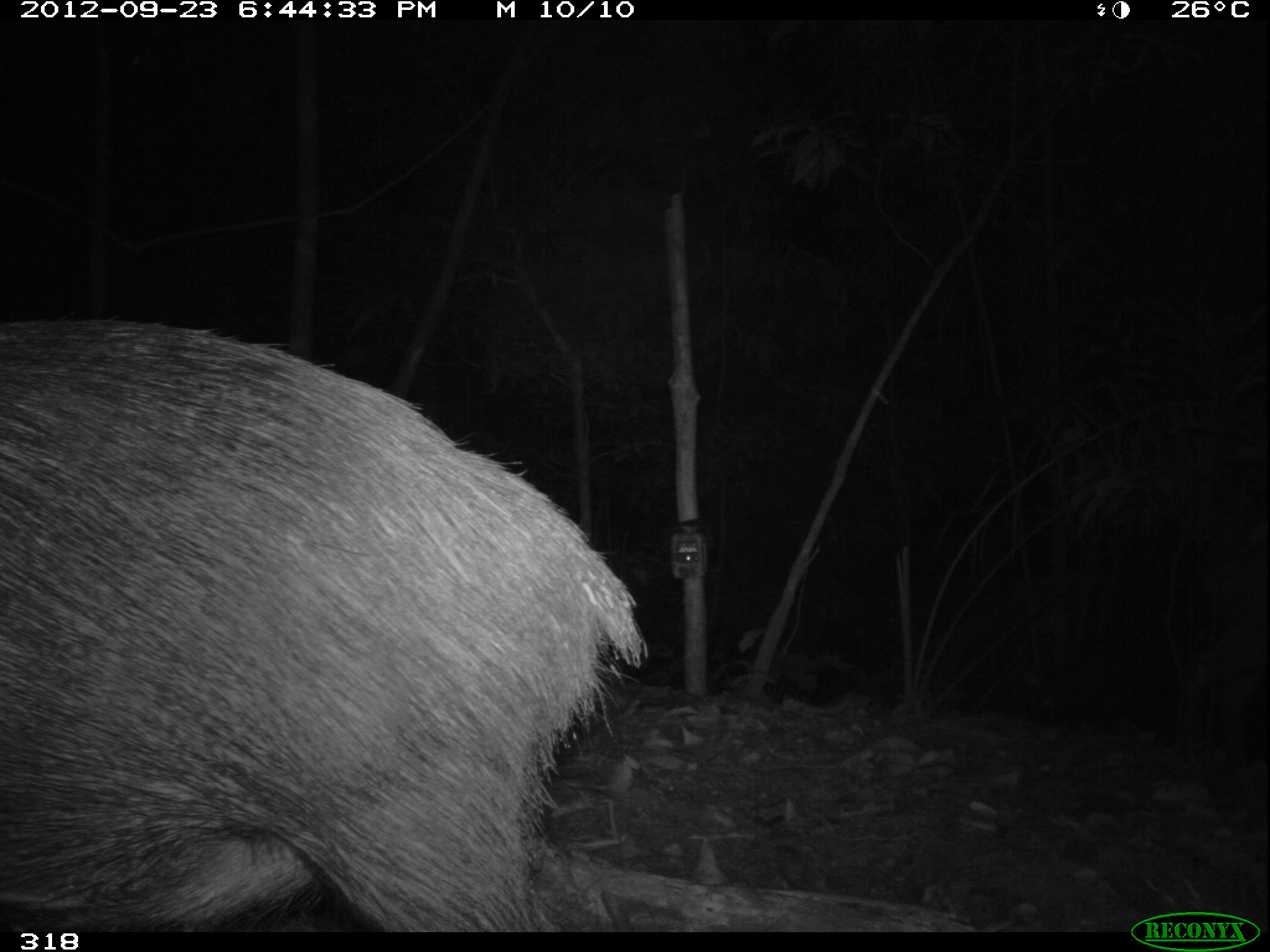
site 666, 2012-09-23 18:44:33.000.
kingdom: Animalia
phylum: Chordata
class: Mammalia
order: Artiodactyla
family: Tayassuidae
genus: Tayassu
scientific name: Tayassu pecari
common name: white-lipped peccary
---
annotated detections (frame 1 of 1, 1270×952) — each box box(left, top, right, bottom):
tayassu pecari: box(1, 313, 652, 929); box(1166, 513, 1270, 769)